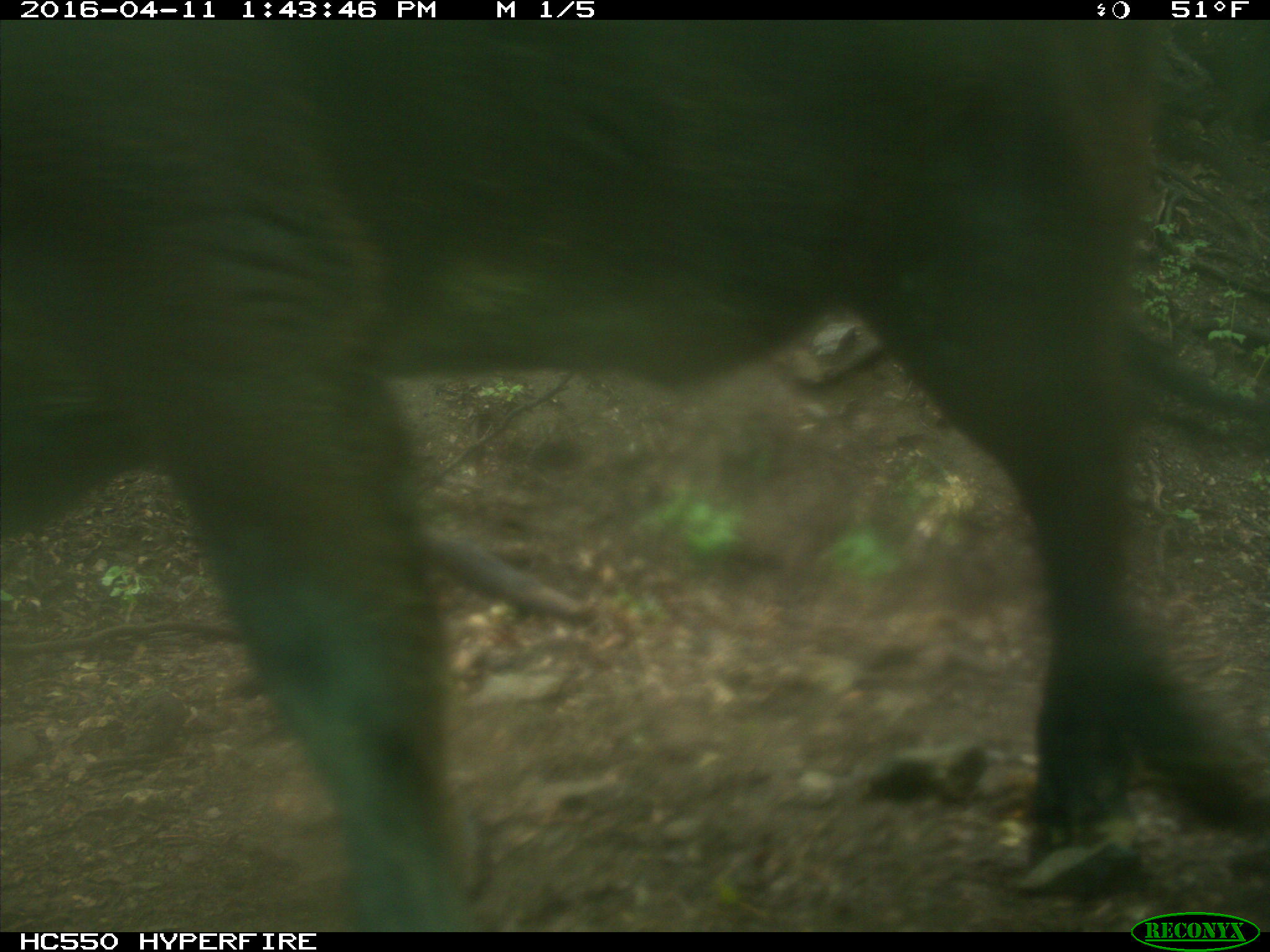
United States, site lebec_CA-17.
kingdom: Animalia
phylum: Chordata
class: Mammalia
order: Artiodactyla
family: Bovidae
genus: Bos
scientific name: Bos taurus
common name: domestic cow